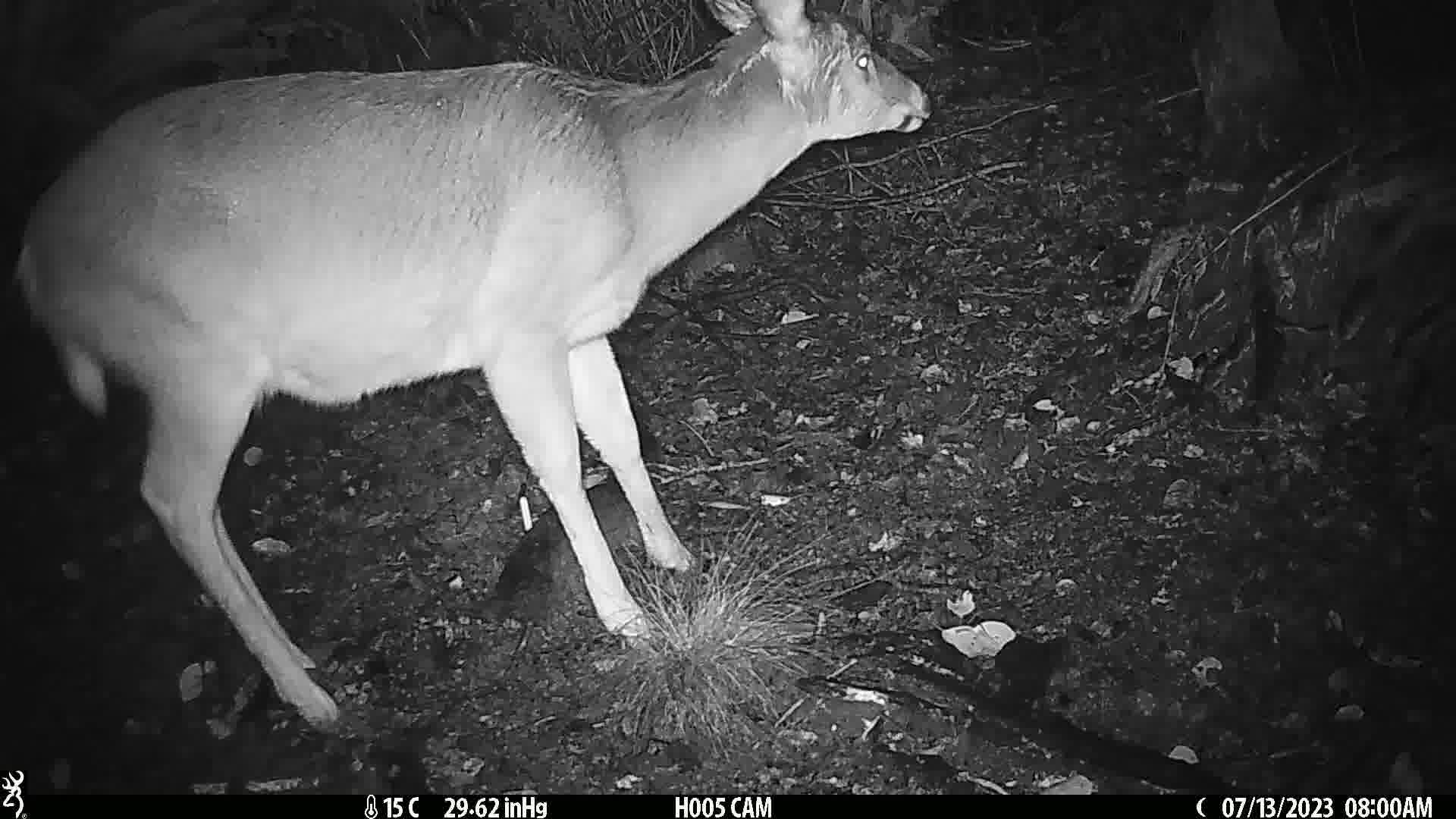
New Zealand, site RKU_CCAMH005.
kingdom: Animalia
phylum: Chordata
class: Mammalia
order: Artiodactyla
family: Cervidae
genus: Odocoileus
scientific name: Odocoileus virginianus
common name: white-tailed deer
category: white tailed deer